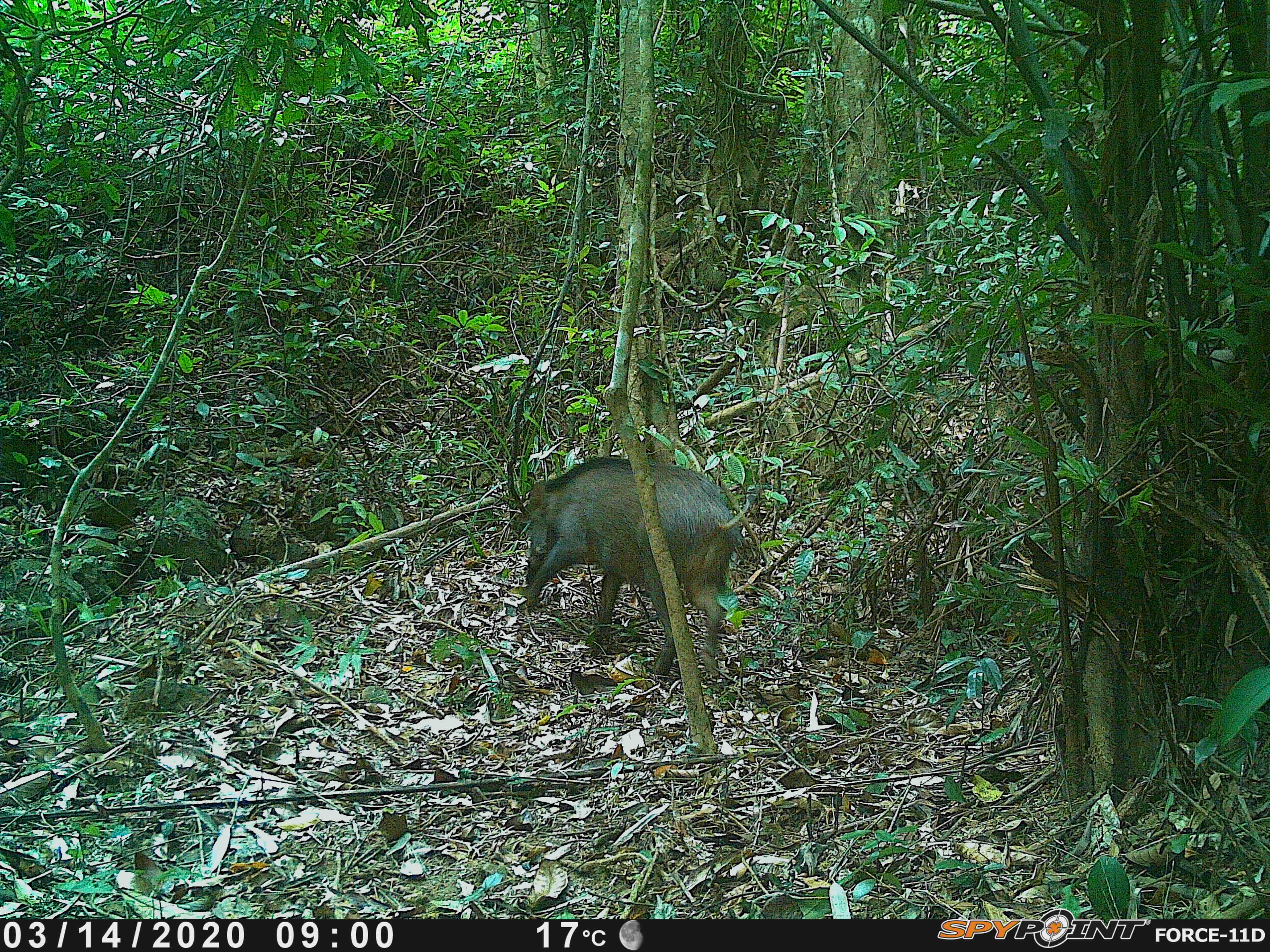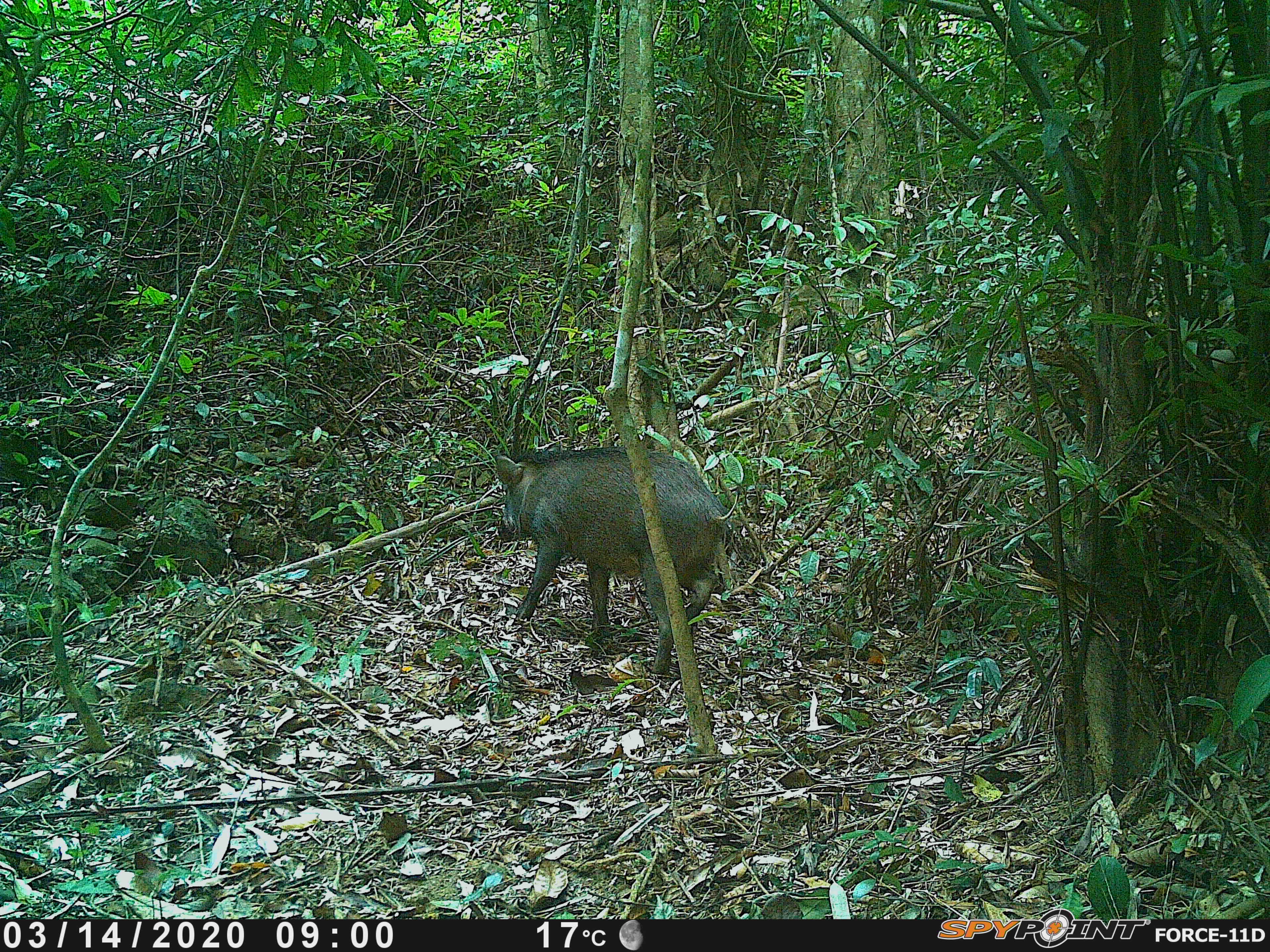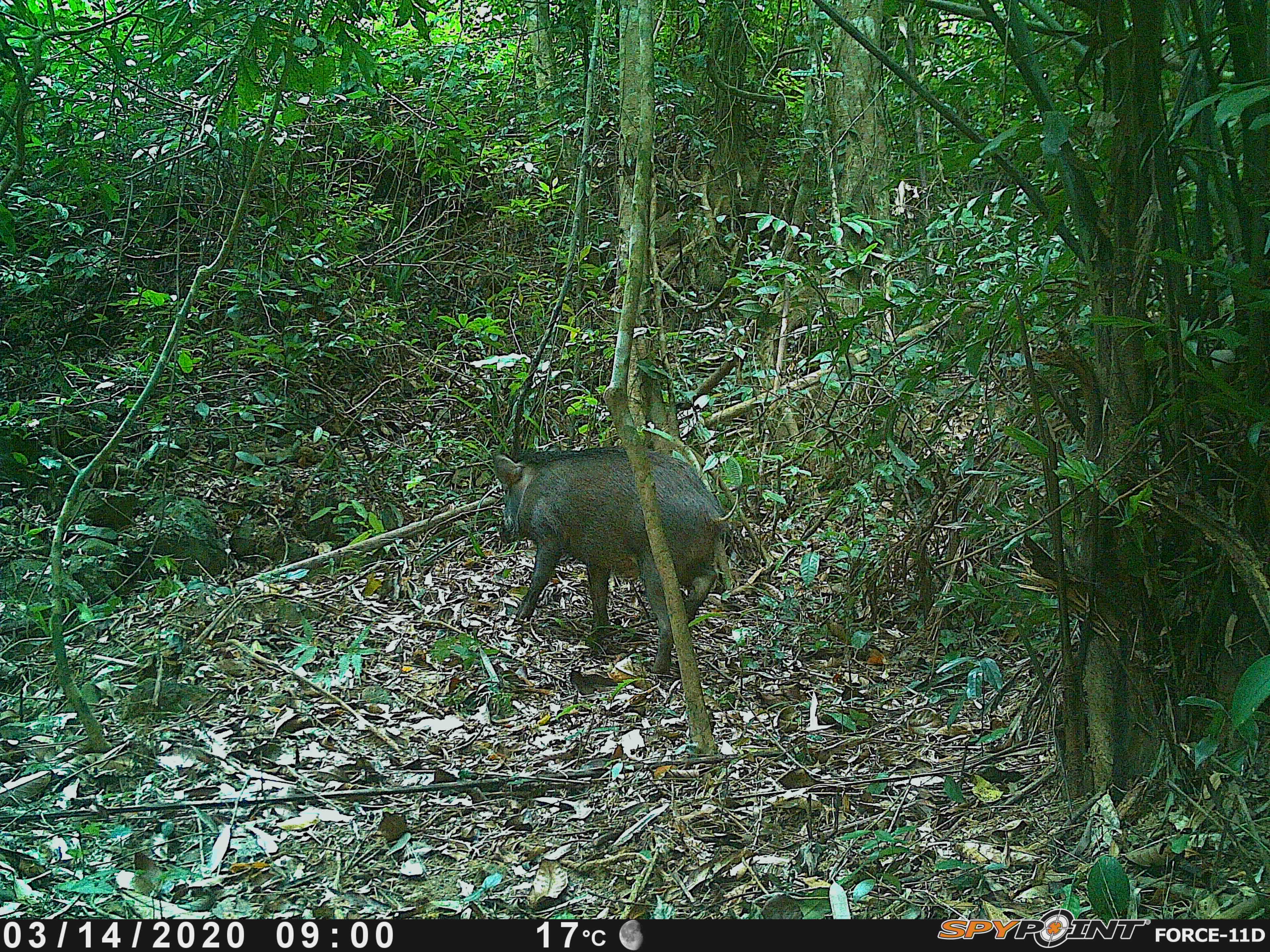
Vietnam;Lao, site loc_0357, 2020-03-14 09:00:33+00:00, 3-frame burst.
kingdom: Animalia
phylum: Chordata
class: Mammalia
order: Artiodactyla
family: Suidae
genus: Sus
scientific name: Sus scrofa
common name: eurasian wild pig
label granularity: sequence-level